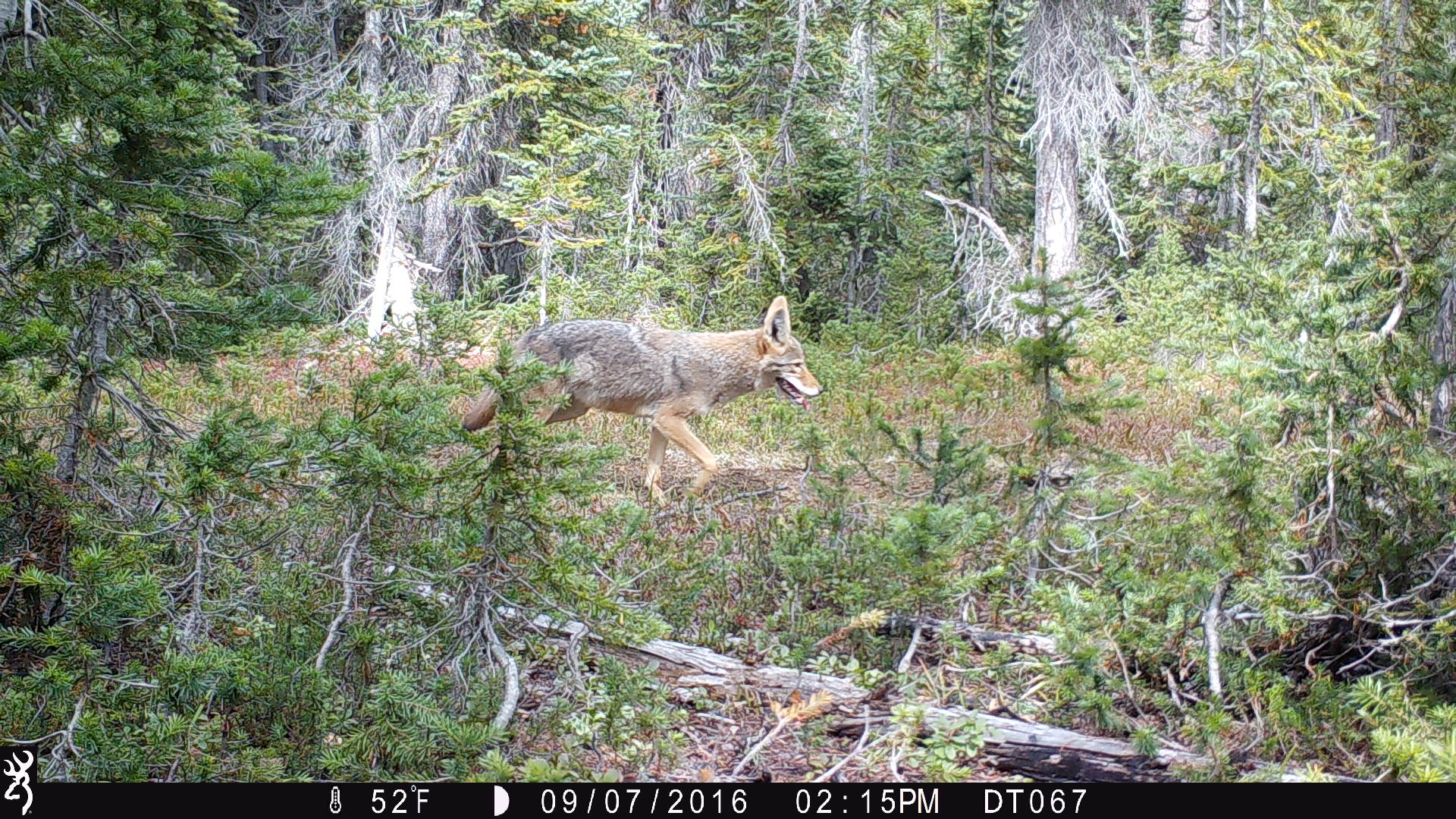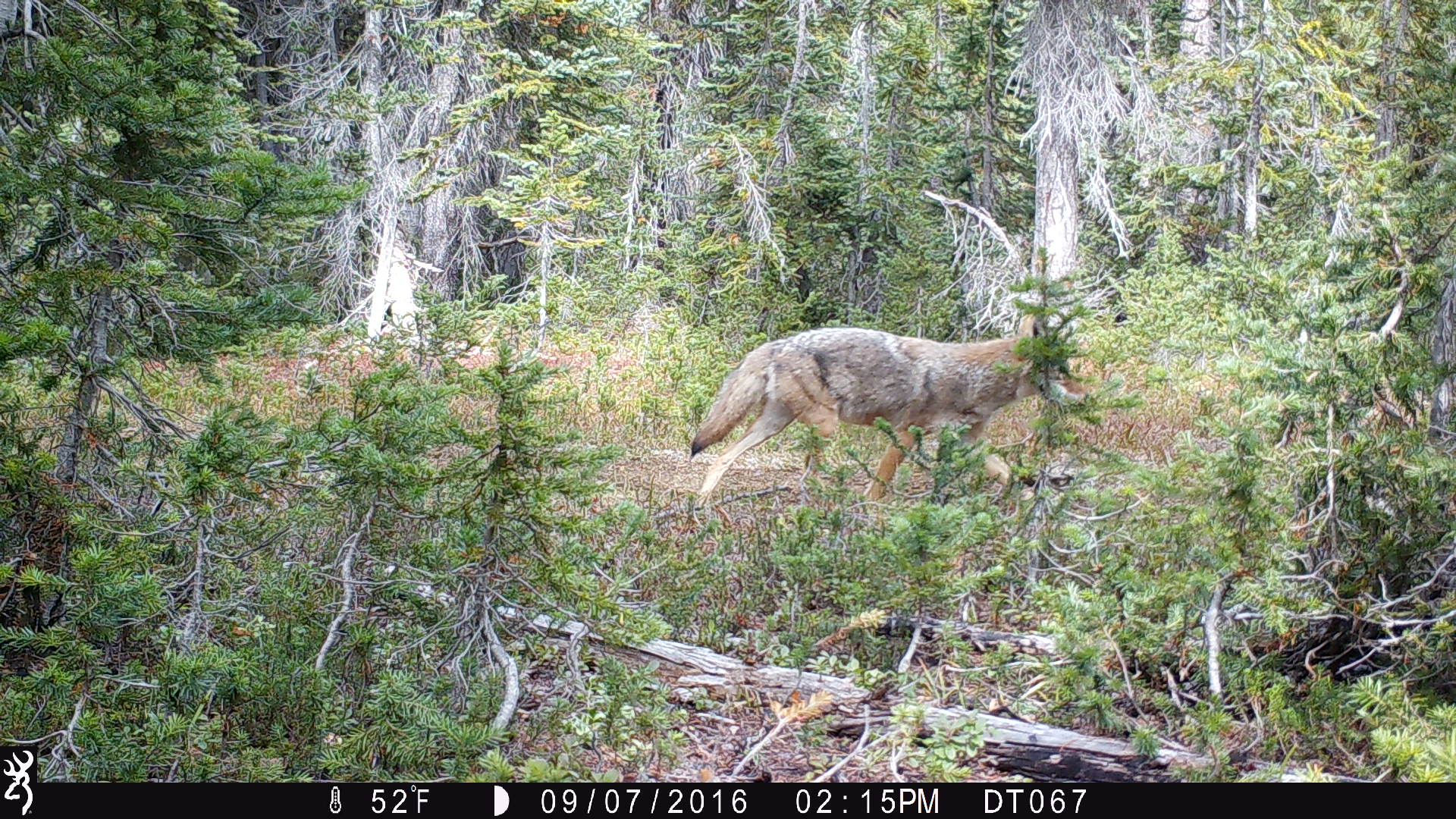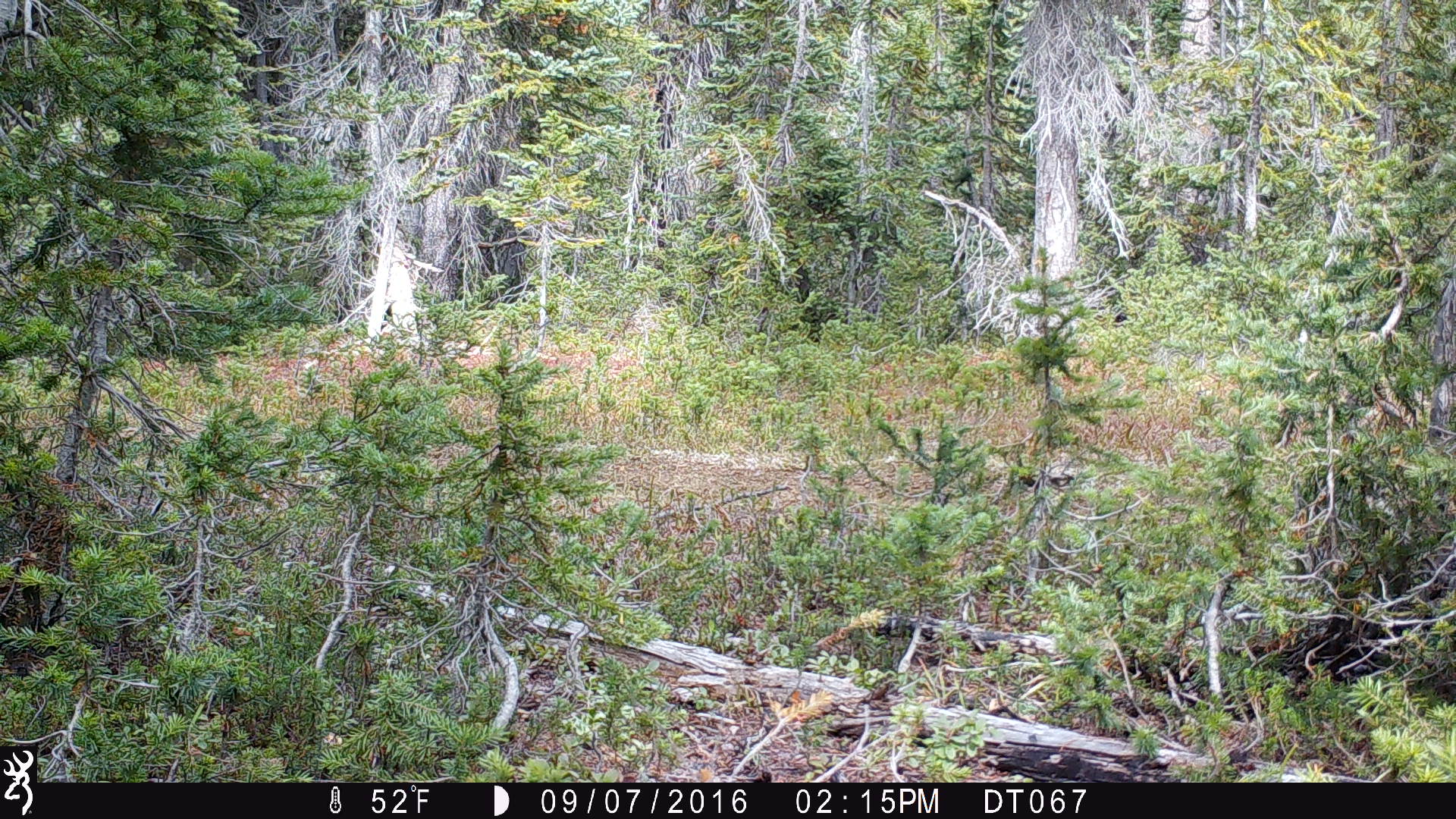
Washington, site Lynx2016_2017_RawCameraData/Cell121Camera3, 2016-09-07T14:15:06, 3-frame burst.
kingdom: Animalia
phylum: Chordata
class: Mammalia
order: Carnivora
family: Canidae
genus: Canis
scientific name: Canis latrans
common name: coyote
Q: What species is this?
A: Canis latrans (coyote).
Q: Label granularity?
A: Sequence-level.